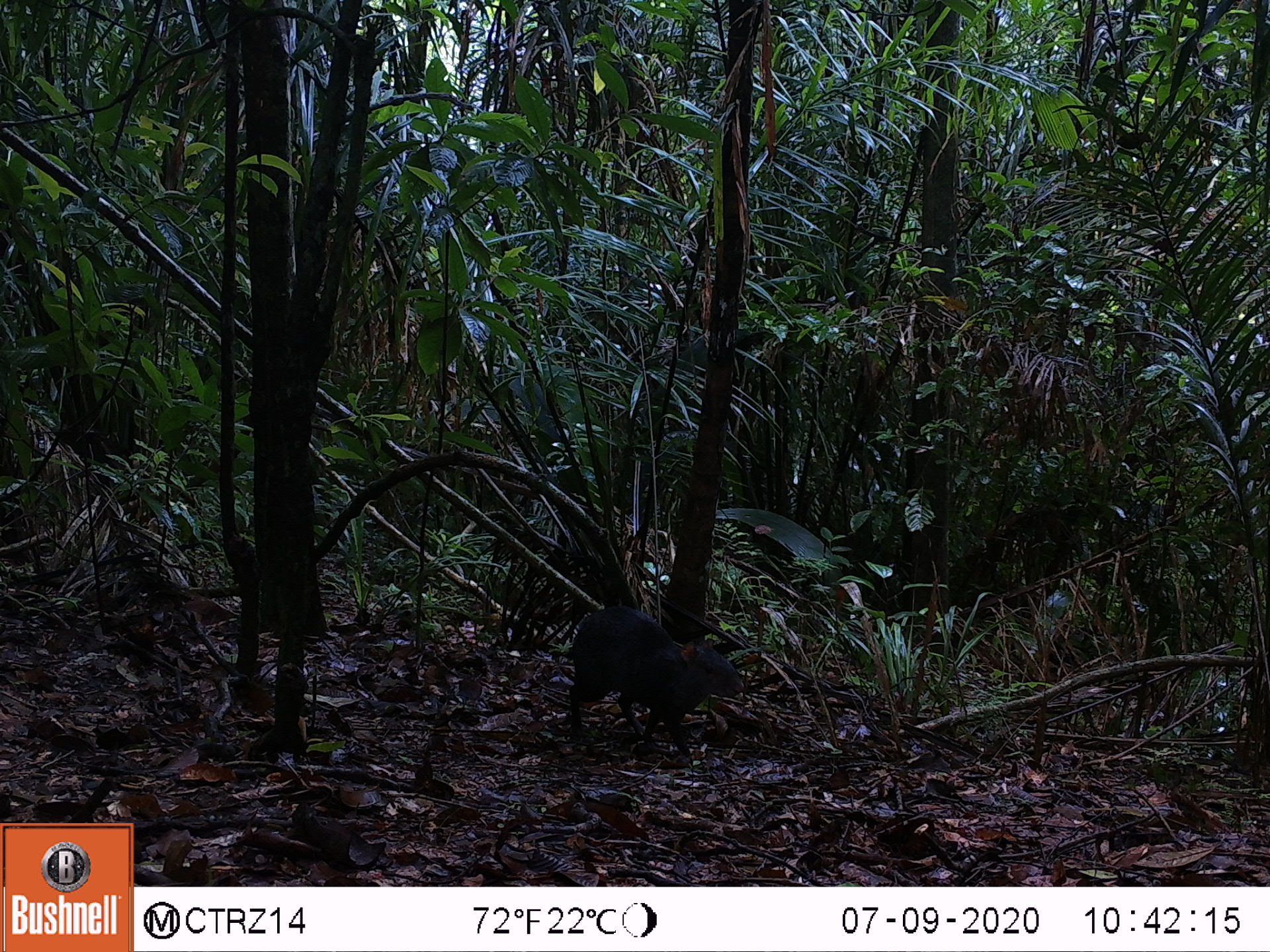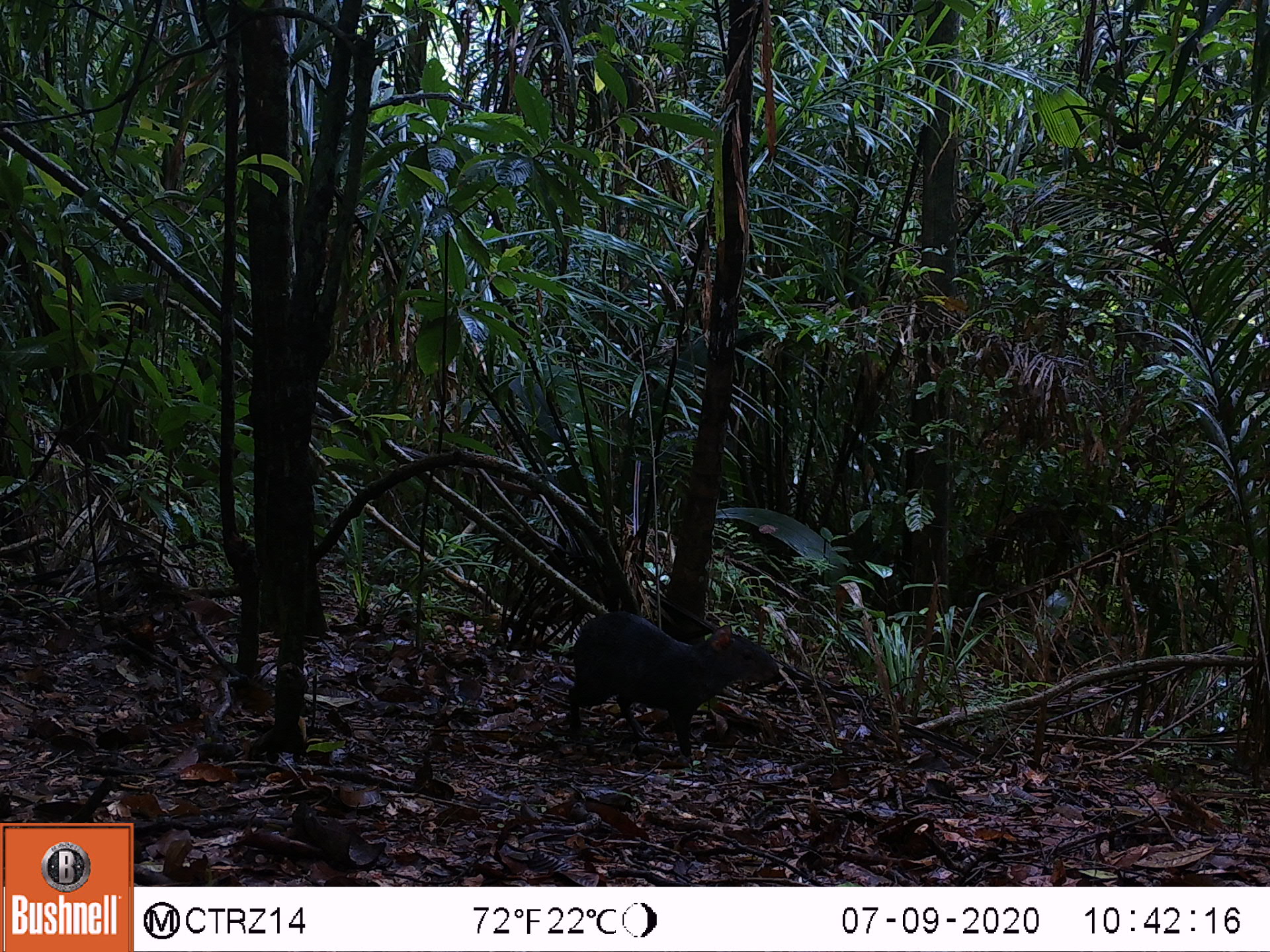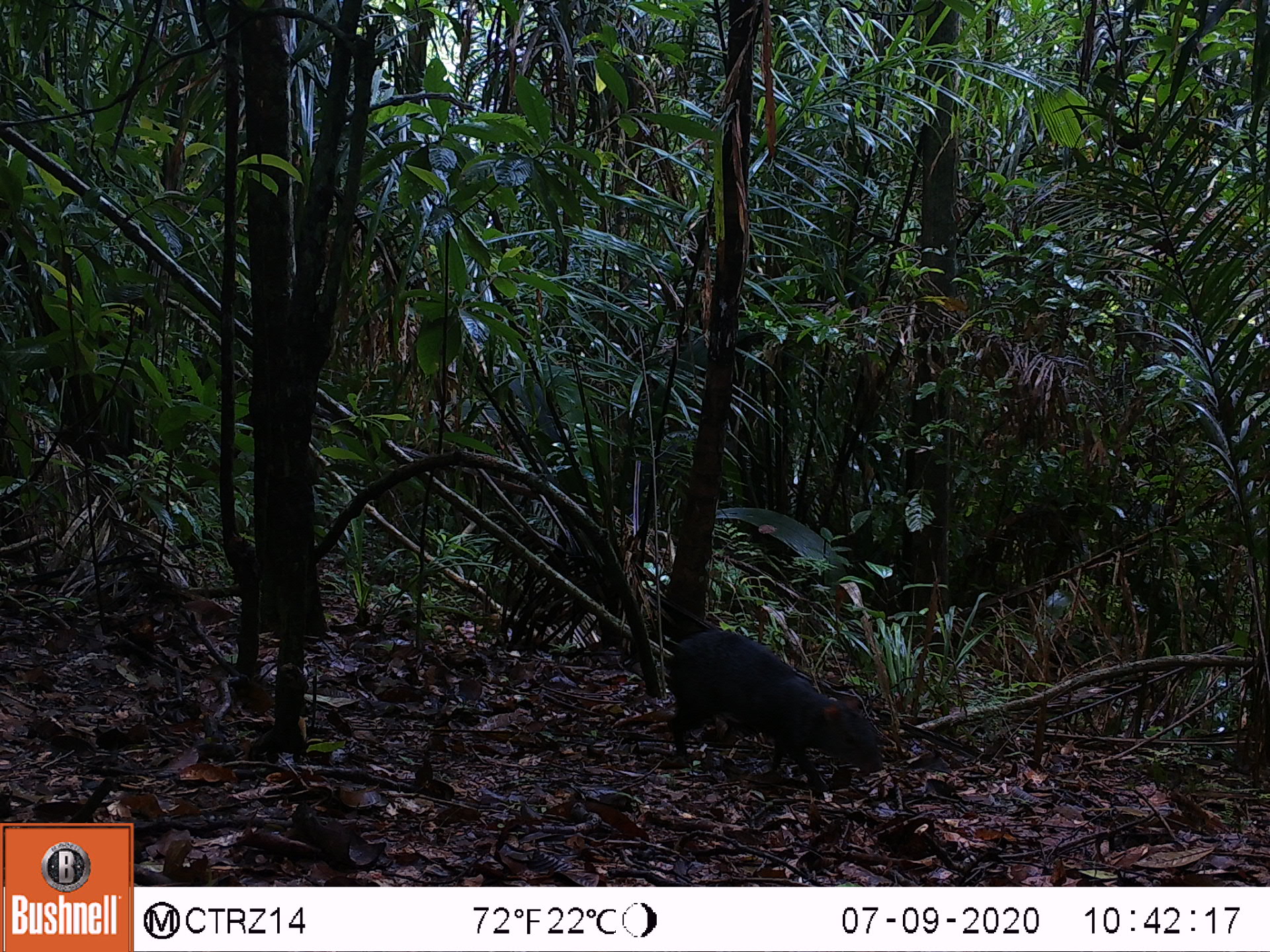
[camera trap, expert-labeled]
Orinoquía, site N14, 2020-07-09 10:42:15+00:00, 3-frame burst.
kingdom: Animalia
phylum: Chordata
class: Mammalia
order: Rodentia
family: Dasyproctidae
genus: Dasyprocta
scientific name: Dasyprocta fuliginosa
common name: black agouti